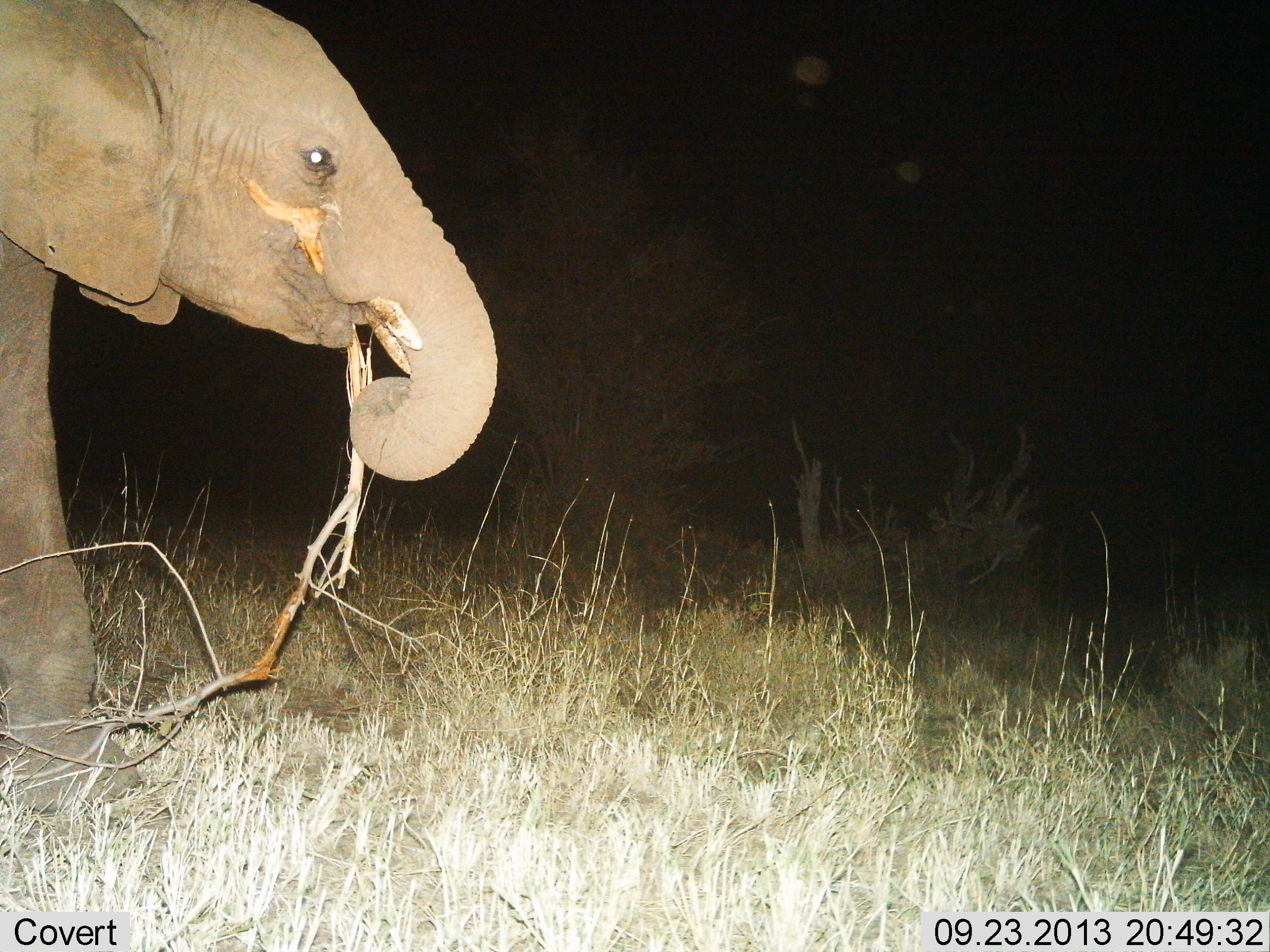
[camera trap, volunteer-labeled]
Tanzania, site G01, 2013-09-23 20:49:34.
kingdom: Animalia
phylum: Chordata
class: Mammalia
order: Proboscidea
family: Elephantidae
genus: Loxodonta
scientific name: Loxodonta africana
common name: african bush elephant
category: elephant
Elephant (african bush elephant) (Loxodonta africana), count 1. Behavior (volunteer vote fractions): standing 10%, resting 0%, moving 0%, interacting 0%. Young present (vote fraction): 10%. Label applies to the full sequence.